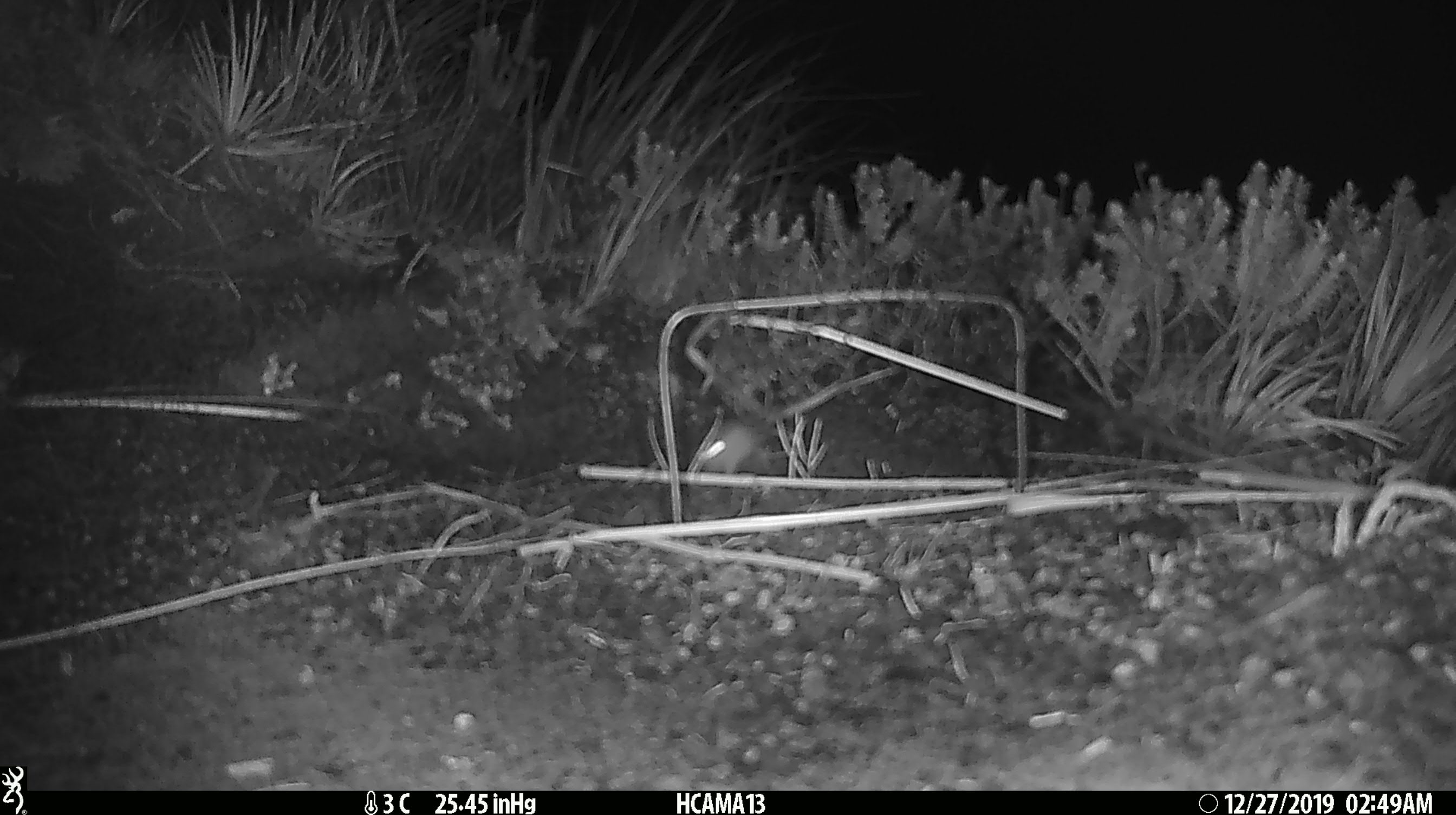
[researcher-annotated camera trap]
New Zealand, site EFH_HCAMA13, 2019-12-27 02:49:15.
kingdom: Animalia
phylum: Chordata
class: Mammalia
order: Rodentia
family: Muridae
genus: Mus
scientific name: Mus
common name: mouse